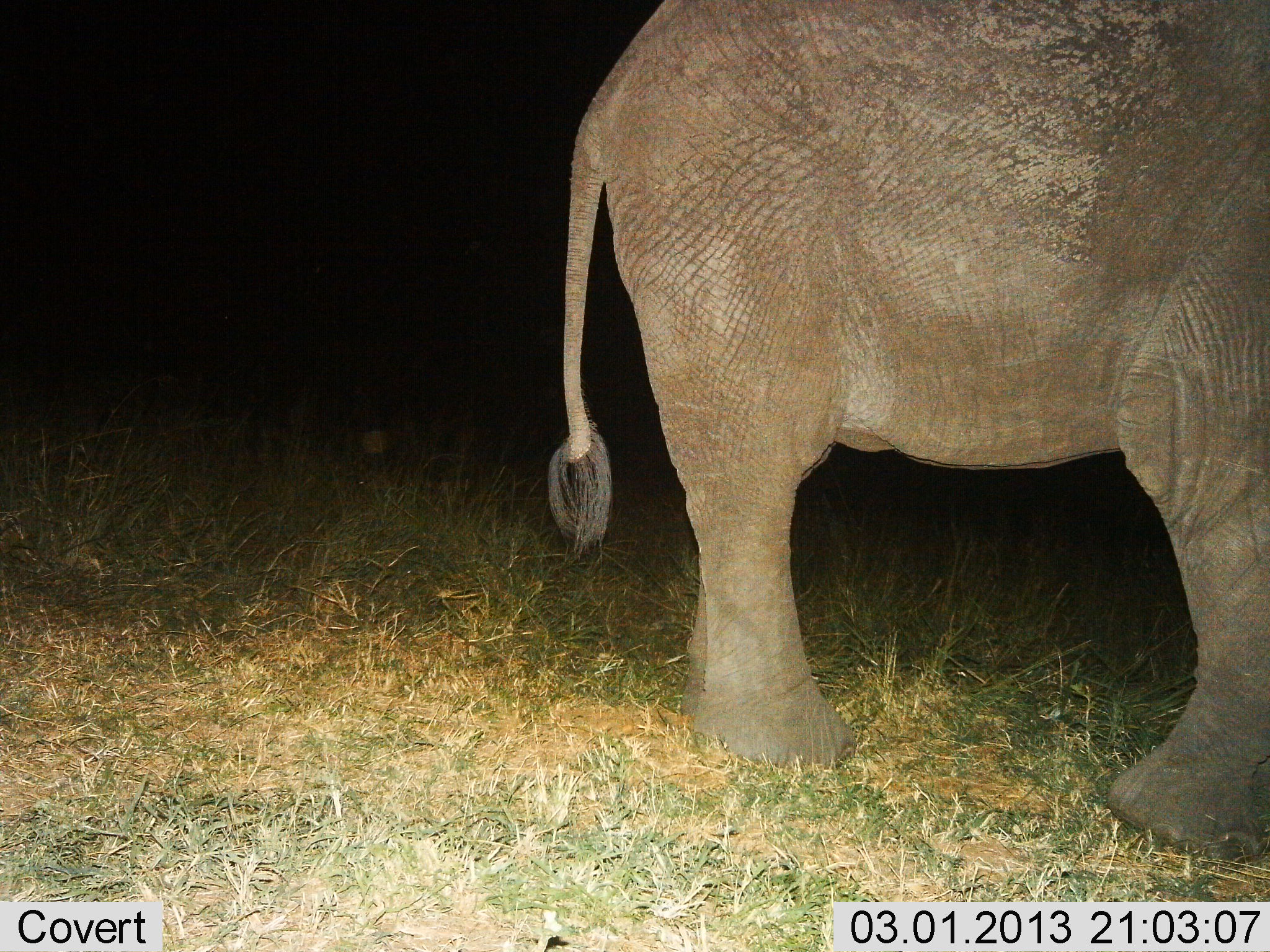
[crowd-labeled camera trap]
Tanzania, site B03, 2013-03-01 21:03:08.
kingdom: Animalia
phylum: Chordata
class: Mammalia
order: Proboscidea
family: Elephantidae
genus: Loxodonta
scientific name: Loxodonta africana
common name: african bush elephant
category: elephant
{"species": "elephant (african bush elephant) (Loxodonta africana)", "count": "1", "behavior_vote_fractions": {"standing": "53%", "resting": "0%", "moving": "47%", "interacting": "0%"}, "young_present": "3%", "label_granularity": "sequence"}